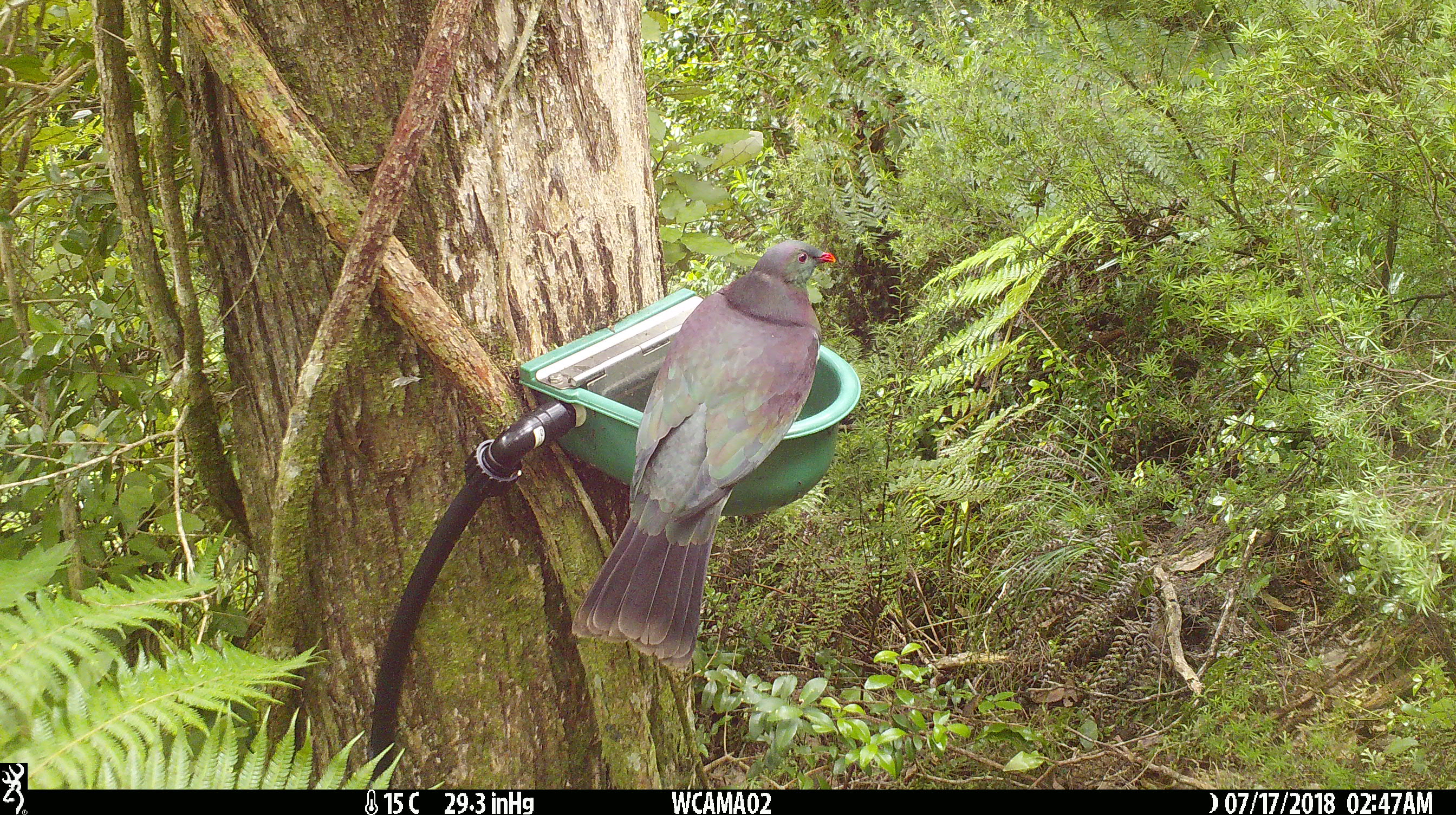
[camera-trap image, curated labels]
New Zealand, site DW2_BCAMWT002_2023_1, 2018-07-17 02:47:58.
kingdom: Animalia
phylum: Chordata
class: Aves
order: Columbiformes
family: Columbidae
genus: Hemiphaga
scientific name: Hemiphaga novaeseelandiae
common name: new zealand pigeon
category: kereru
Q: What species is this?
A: Kereru (new zealand pigeon) (Hemiphaga novaeseelandiae).